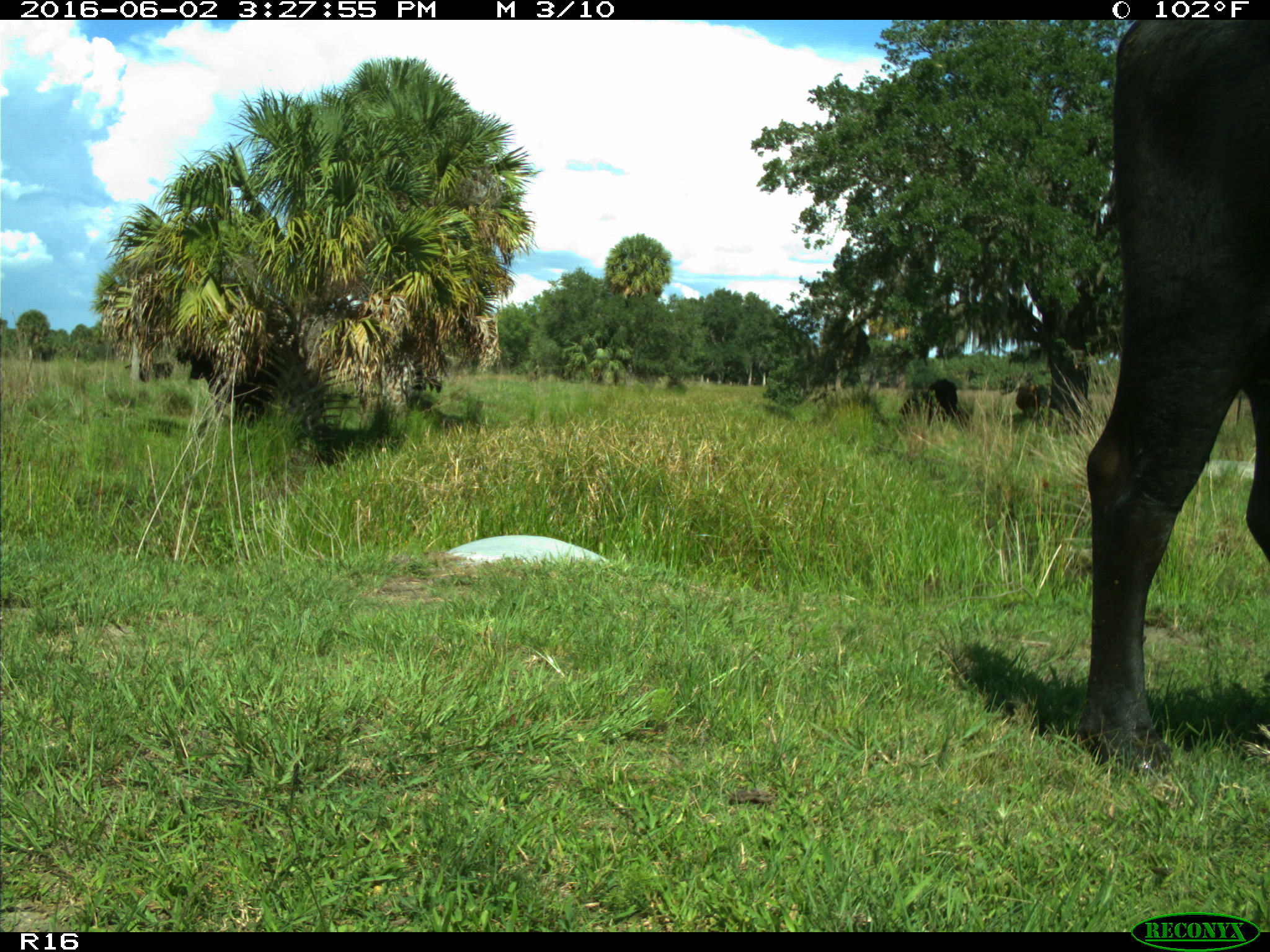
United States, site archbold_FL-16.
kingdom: Animalia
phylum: Chordata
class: Mammalia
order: Artiodactyla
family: Bovidae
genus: Bos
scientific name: Bos taurus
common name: domestic cow